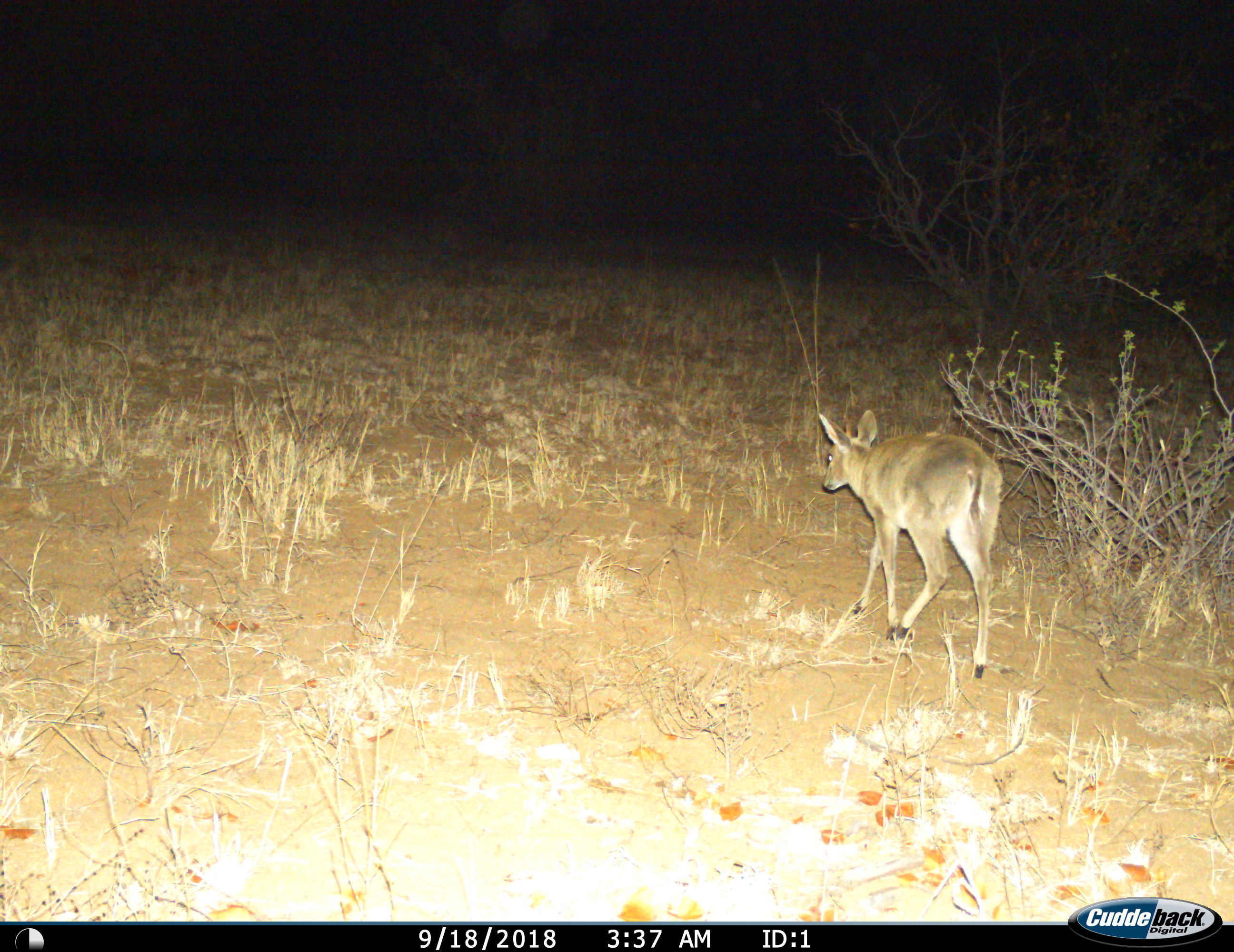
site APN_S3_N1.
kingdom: Animalia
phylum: Chordata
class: Mammalia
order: Artiodactyla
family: Bovidae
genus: Sylvicapra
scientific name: Sylvicapra grimmia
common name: common duiker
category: duikercommongrey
Duikercommongrey (common duiker) (Sylvicapra grimmia), count 1. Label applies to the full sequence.